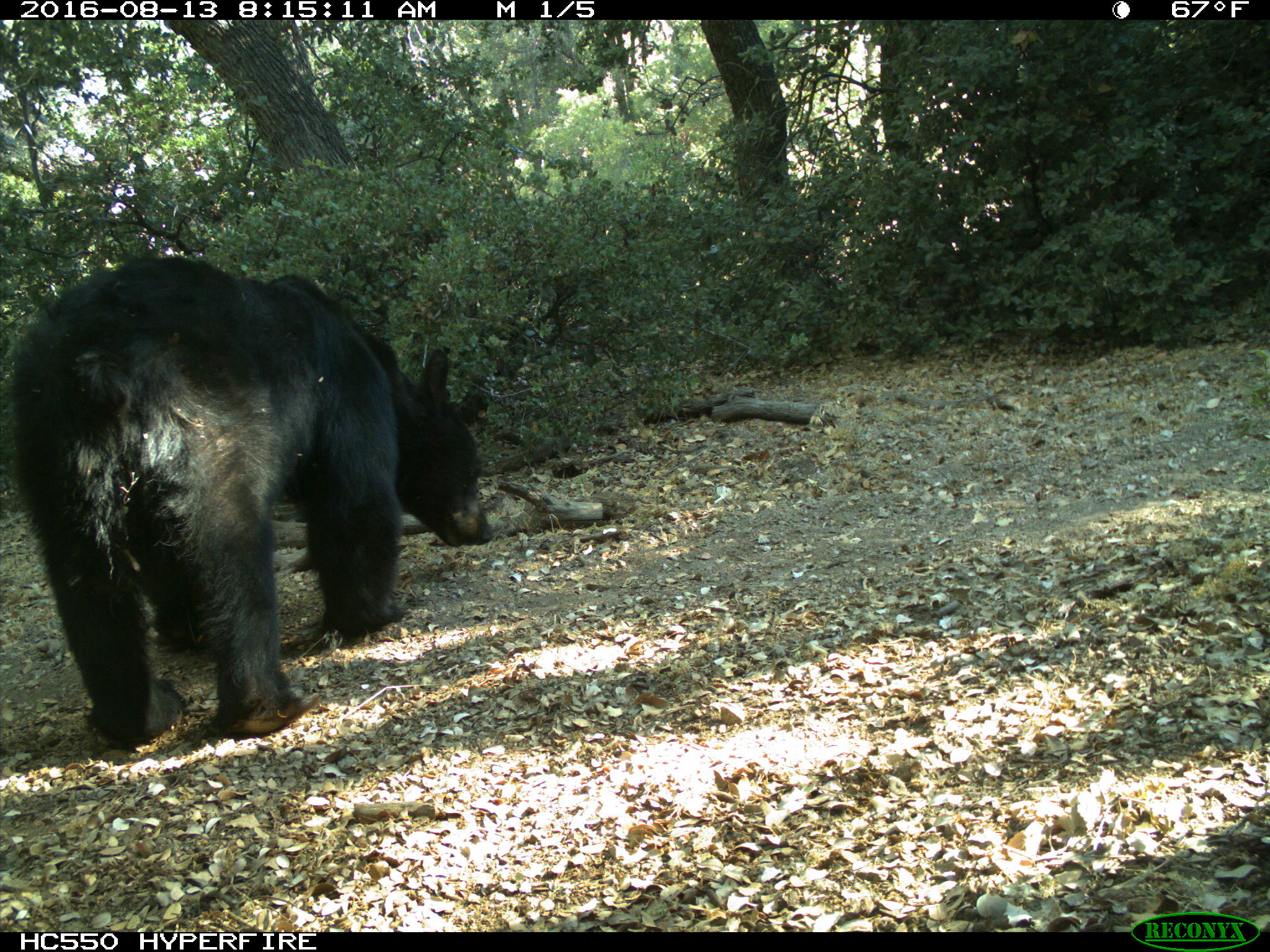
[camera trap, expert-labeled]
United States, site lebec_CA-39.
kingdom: Animalia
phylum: Chordata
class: Mammalia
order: Carnivora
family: Ursidae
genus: Ursus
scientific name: Ursus americanus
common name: american black bear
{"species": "Ursus americanus (american black bear)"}